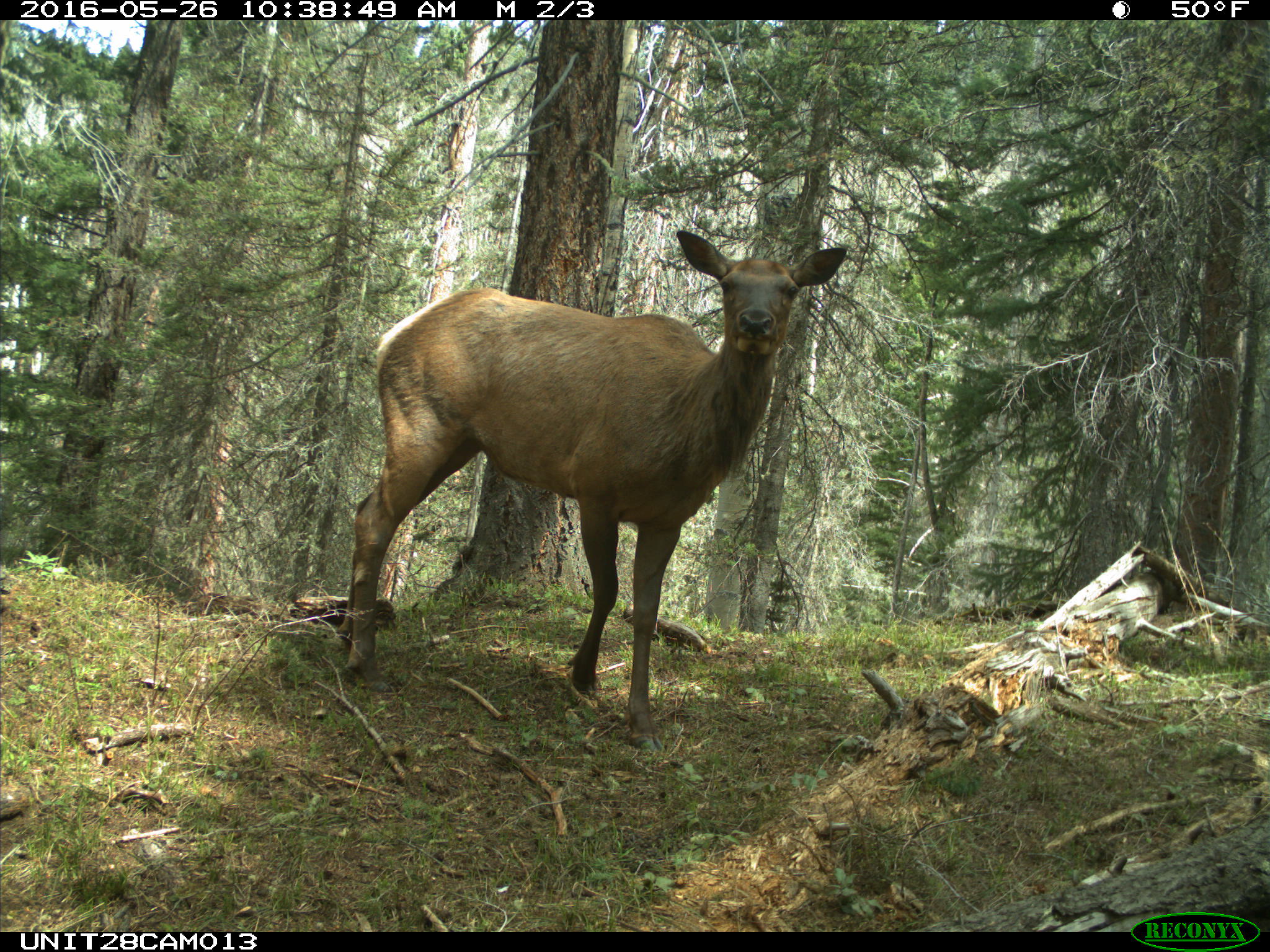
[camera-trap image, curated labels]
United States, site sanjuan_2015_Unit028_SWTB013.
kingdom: Animalia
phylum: Chordata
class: Mammalia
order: Artiodactyla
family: Cervidae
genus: Cervus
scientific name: Cervus elaphus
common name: red deer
Cervus elaphus (red deer).